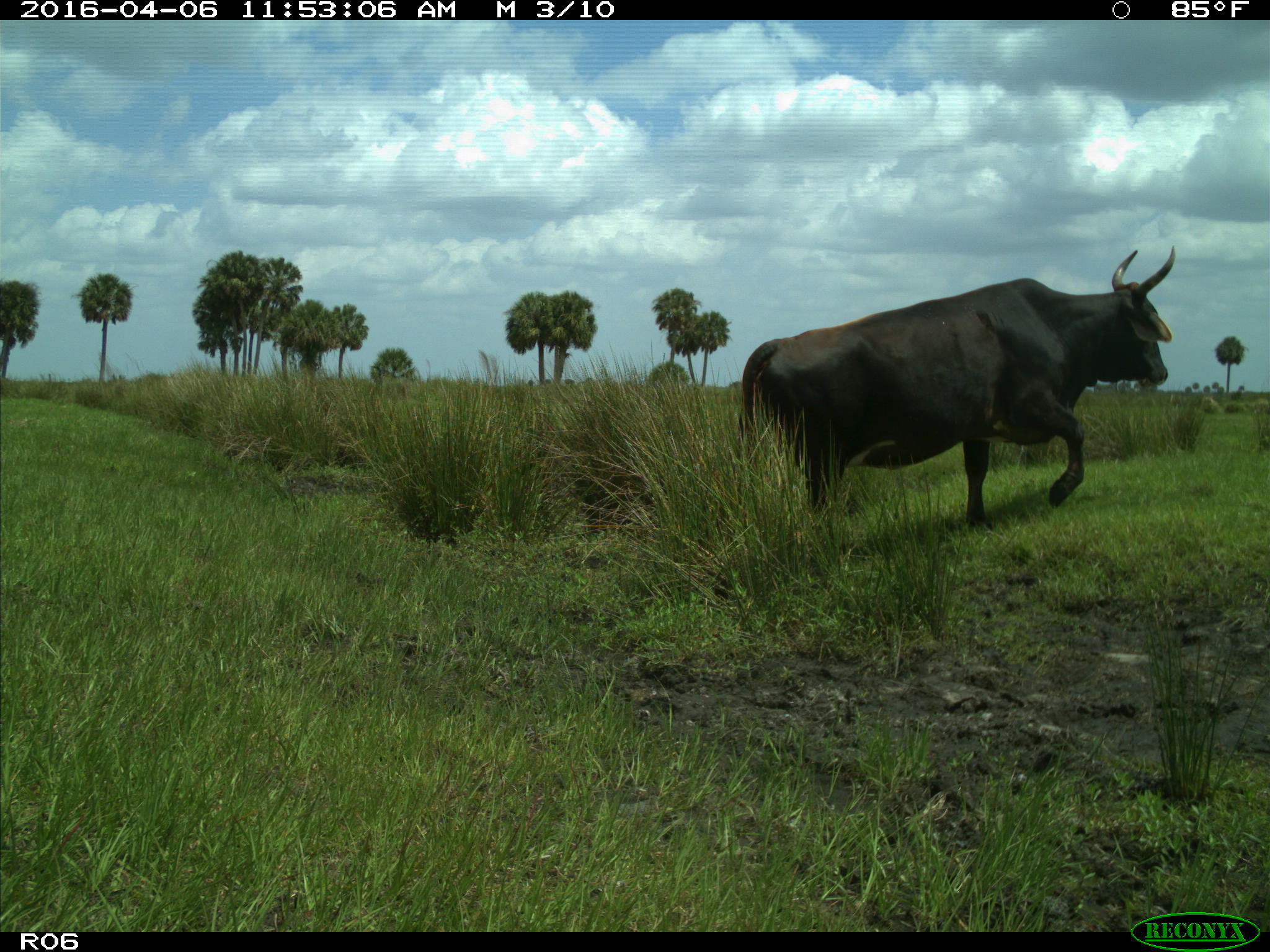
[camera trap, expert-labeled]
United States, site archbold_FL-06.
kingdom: Animalia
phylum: Chordata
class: Mammalia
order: Artiodactyla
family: Bovidae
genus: Bos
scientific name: Bos taurus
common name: domestic cow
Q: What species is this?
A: Bos taurus (domestic cow).